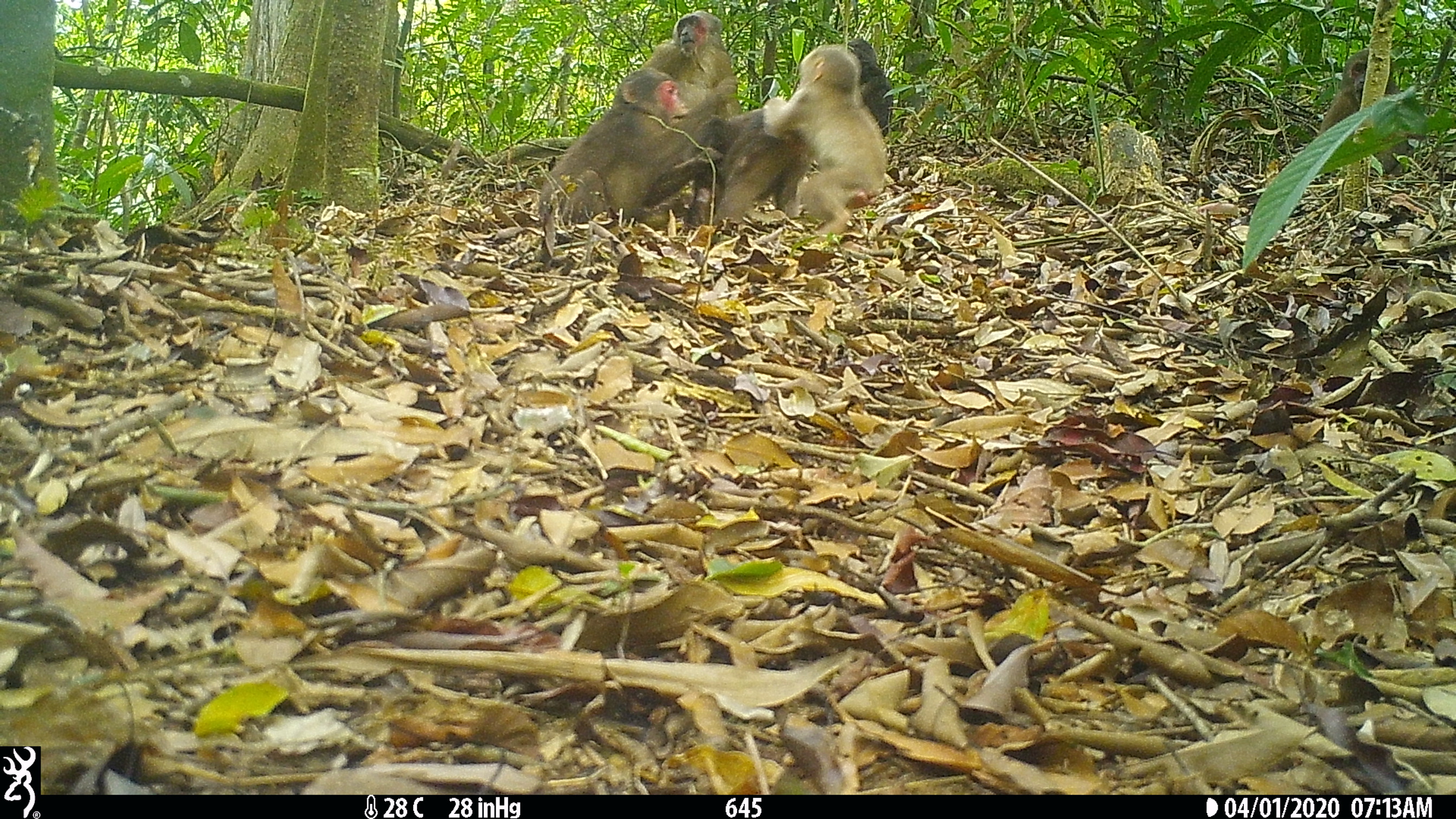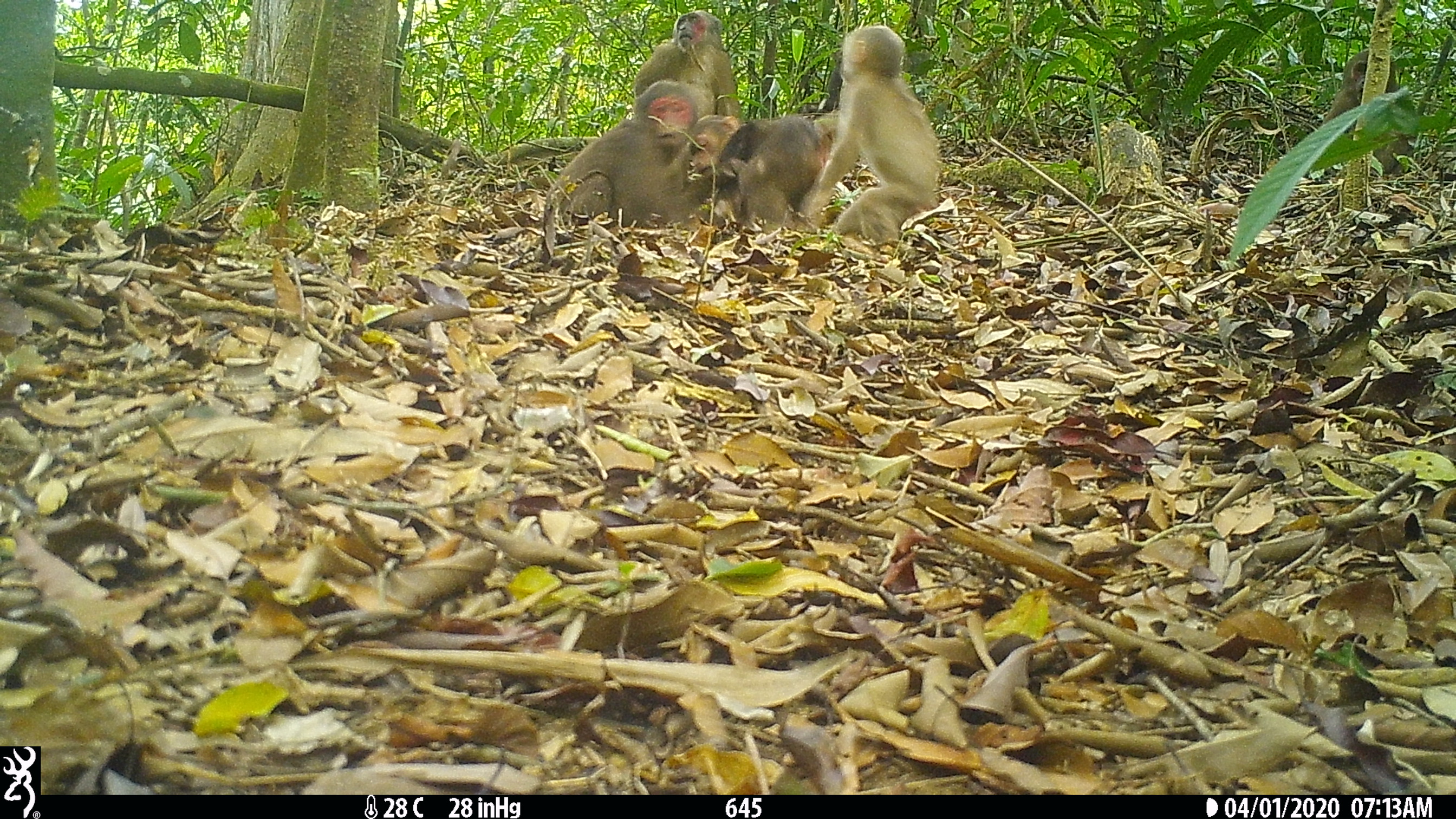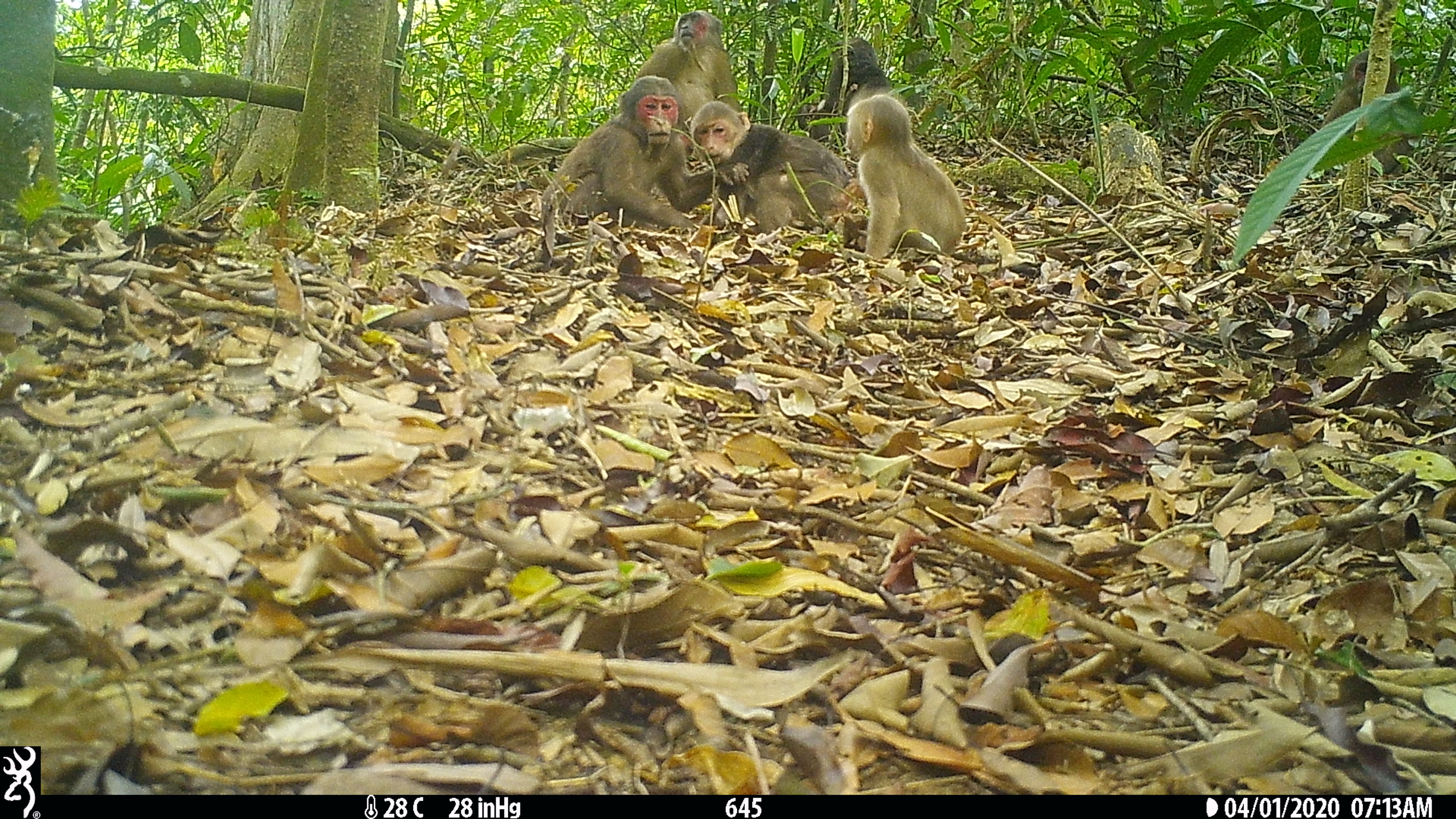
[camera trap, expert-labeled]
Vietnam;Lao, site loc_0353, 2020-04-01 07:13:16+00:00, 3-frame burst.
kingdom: Animalia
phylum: Chordata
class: Mammalia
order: Primates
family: Cercopithecidae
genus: Macaca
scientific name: Macaca arctoides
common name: stump-tailed macaque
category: stump tailed macaque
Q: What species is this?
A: Stump tailed macaque (stump-tailed macaque) (Macaca arctoides).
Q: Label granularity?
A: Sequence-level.